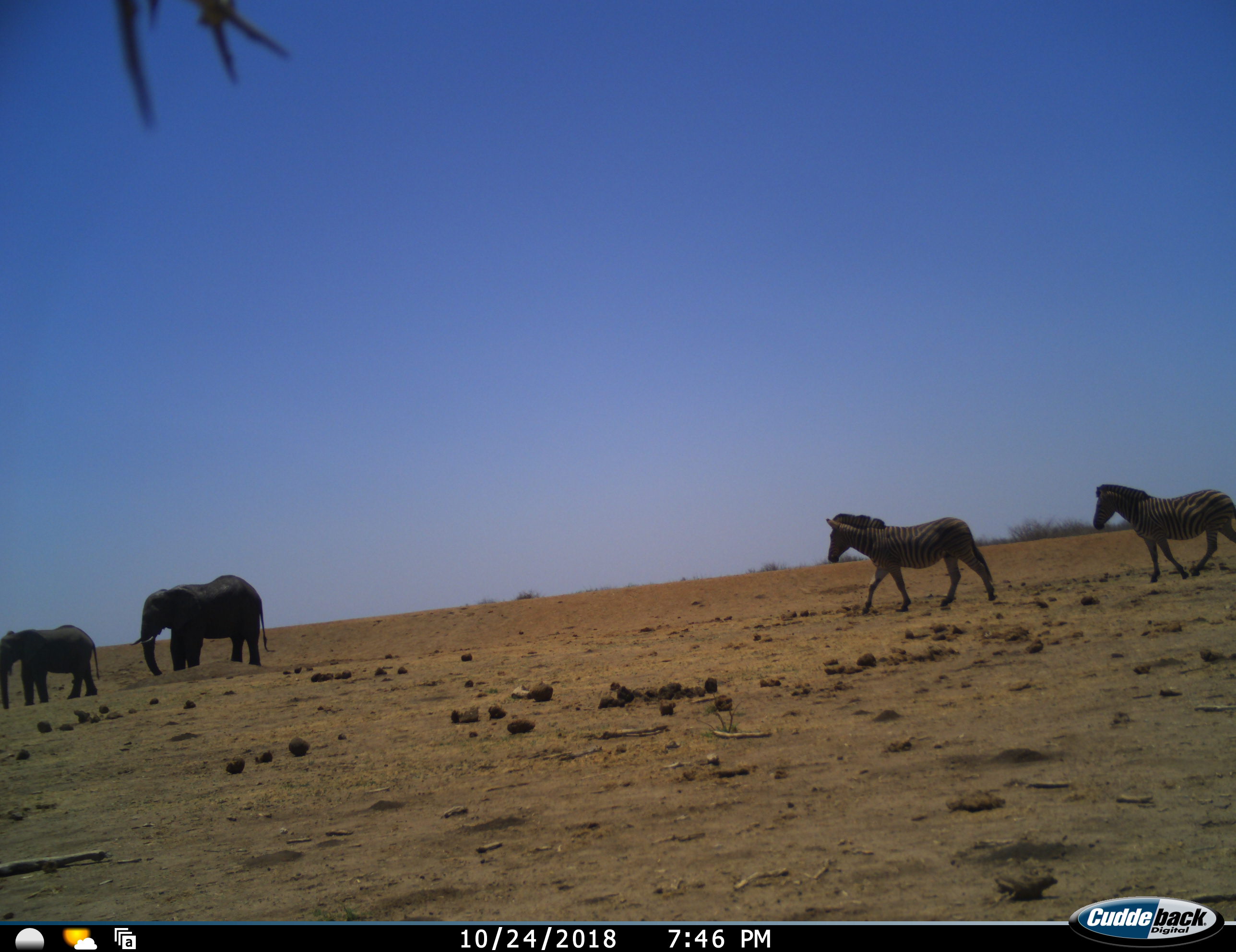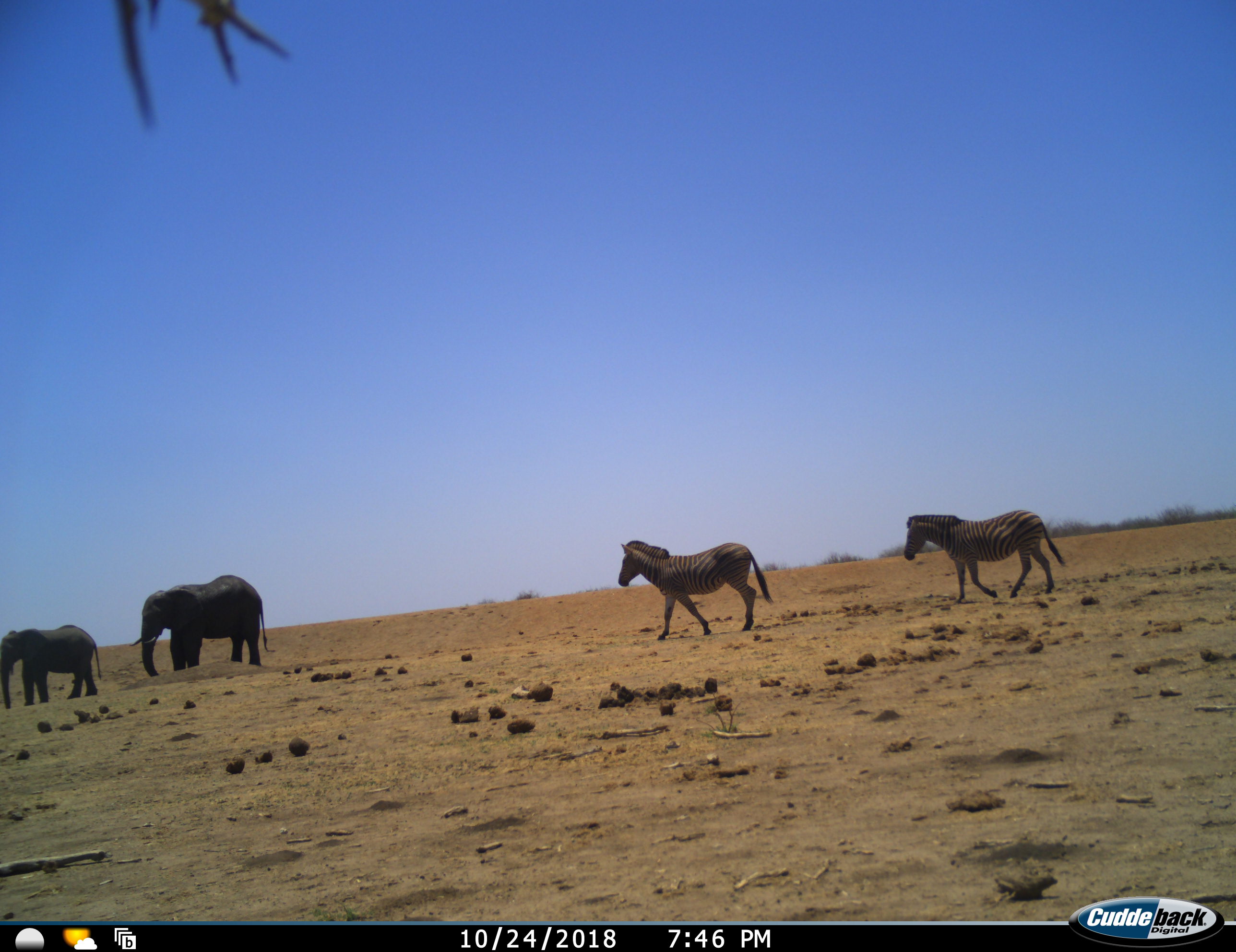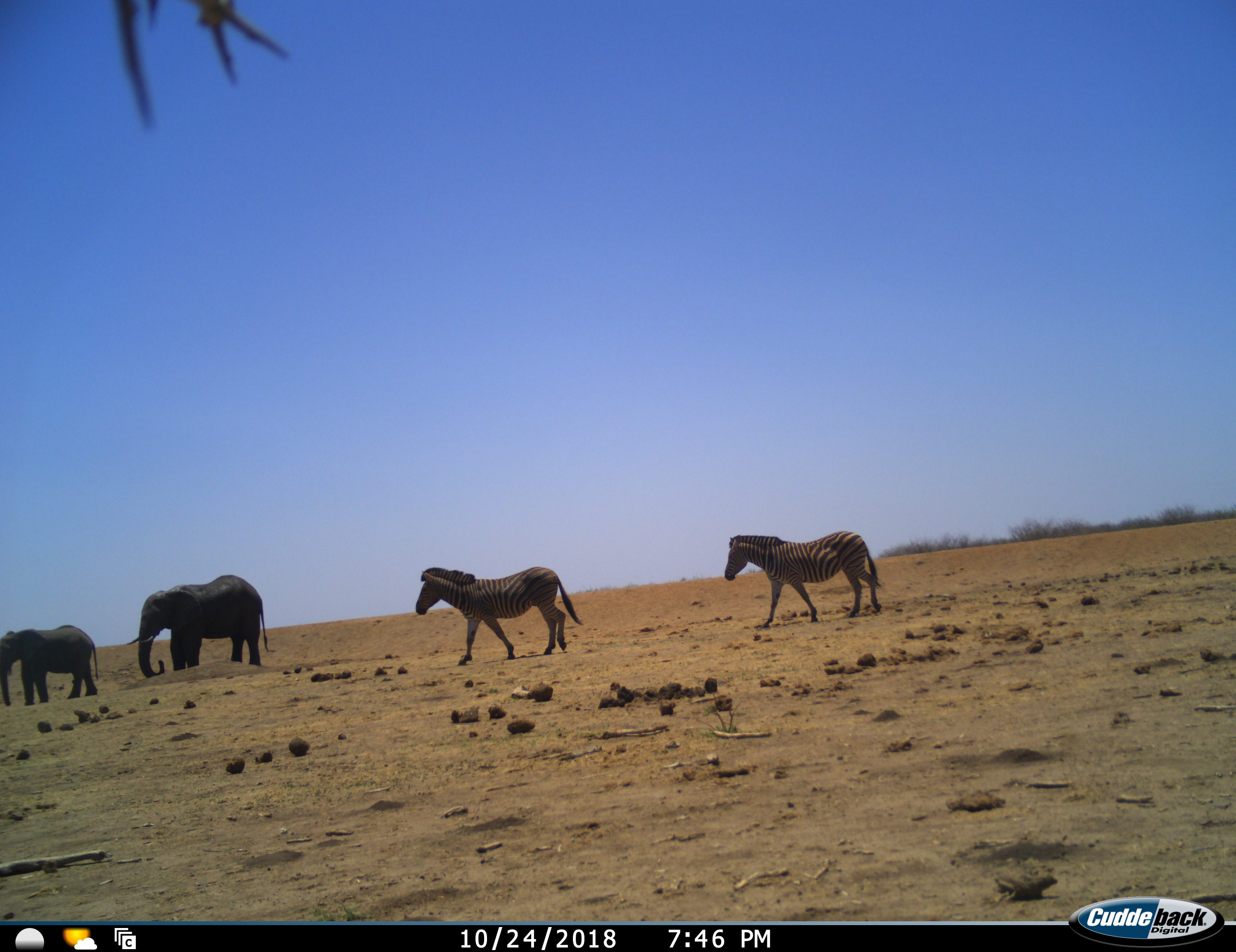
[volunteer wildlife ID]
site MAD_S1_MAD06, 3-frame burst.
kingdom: Animalia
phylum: Chordata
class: Mammalia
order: Proboscidea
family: Elephantidae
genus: Loxodonta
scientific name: Loxodonta africana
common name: african bush elephant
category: elephant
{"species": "elephant (african bush elephant) (Loxodonta africana)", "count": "2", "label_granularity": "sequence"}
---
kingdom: Animalia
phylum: Chordata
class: Mammalia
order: Perissodactyla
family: Equidae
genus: Equus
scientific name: Equus quagga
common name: plains zebra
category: zebraplains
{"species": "zebraplains (plains zebra) (Equus quagga)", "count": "2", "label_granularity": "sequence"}